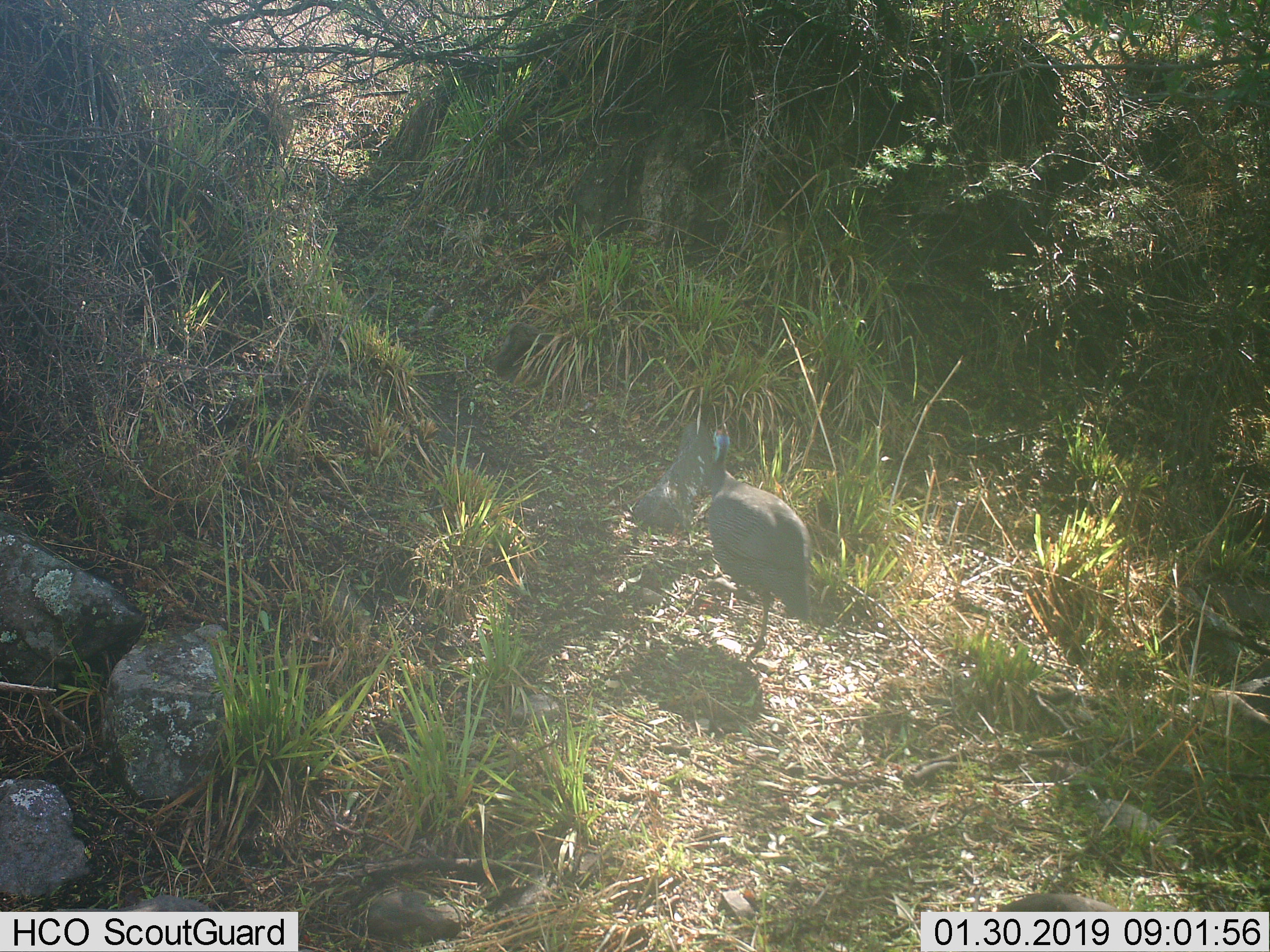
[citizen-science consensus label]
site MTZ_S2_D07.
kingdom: Animalia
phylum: Chordata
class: Aves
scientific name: Aves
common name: bird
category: birdother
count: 1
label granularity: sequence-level